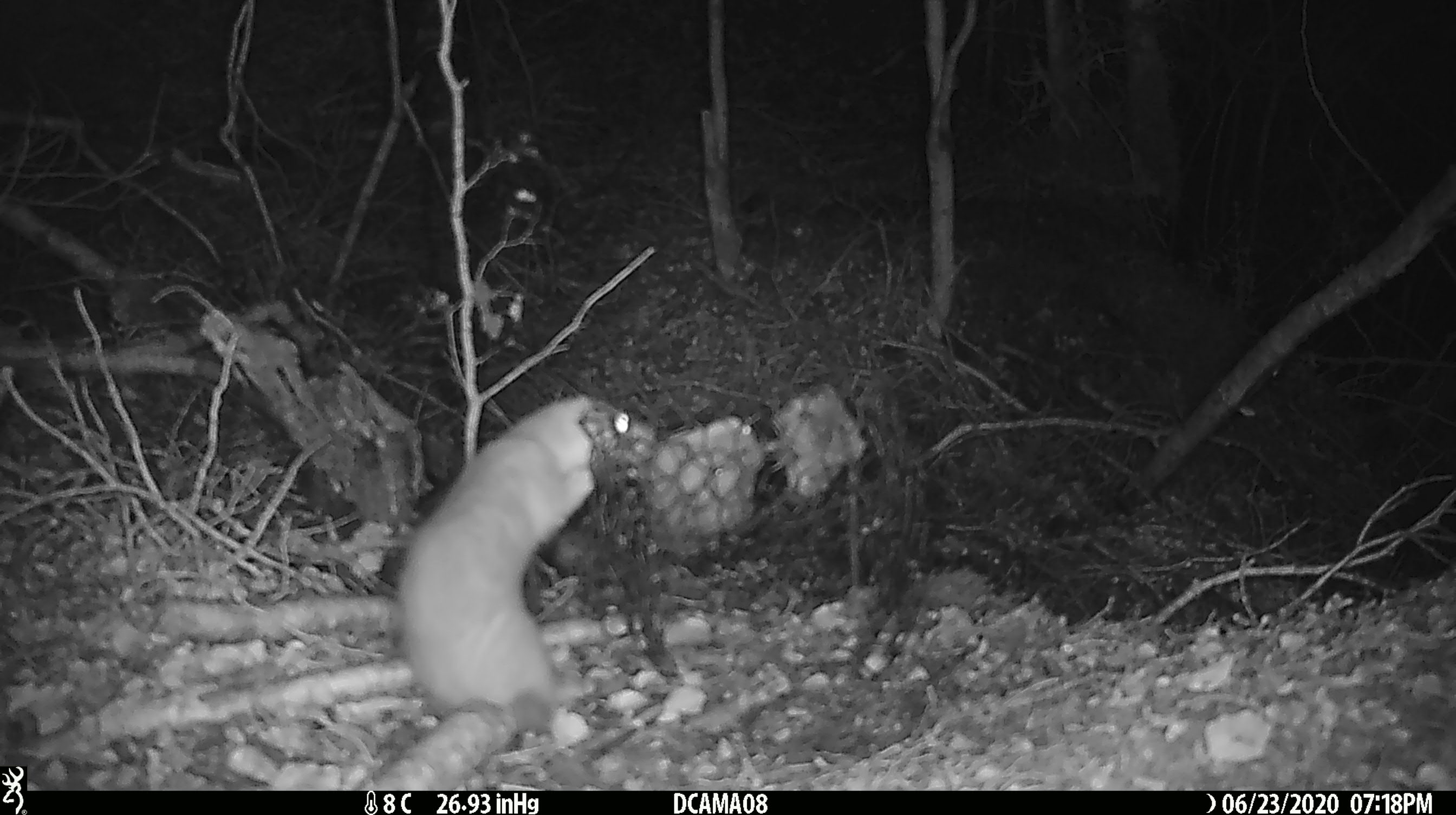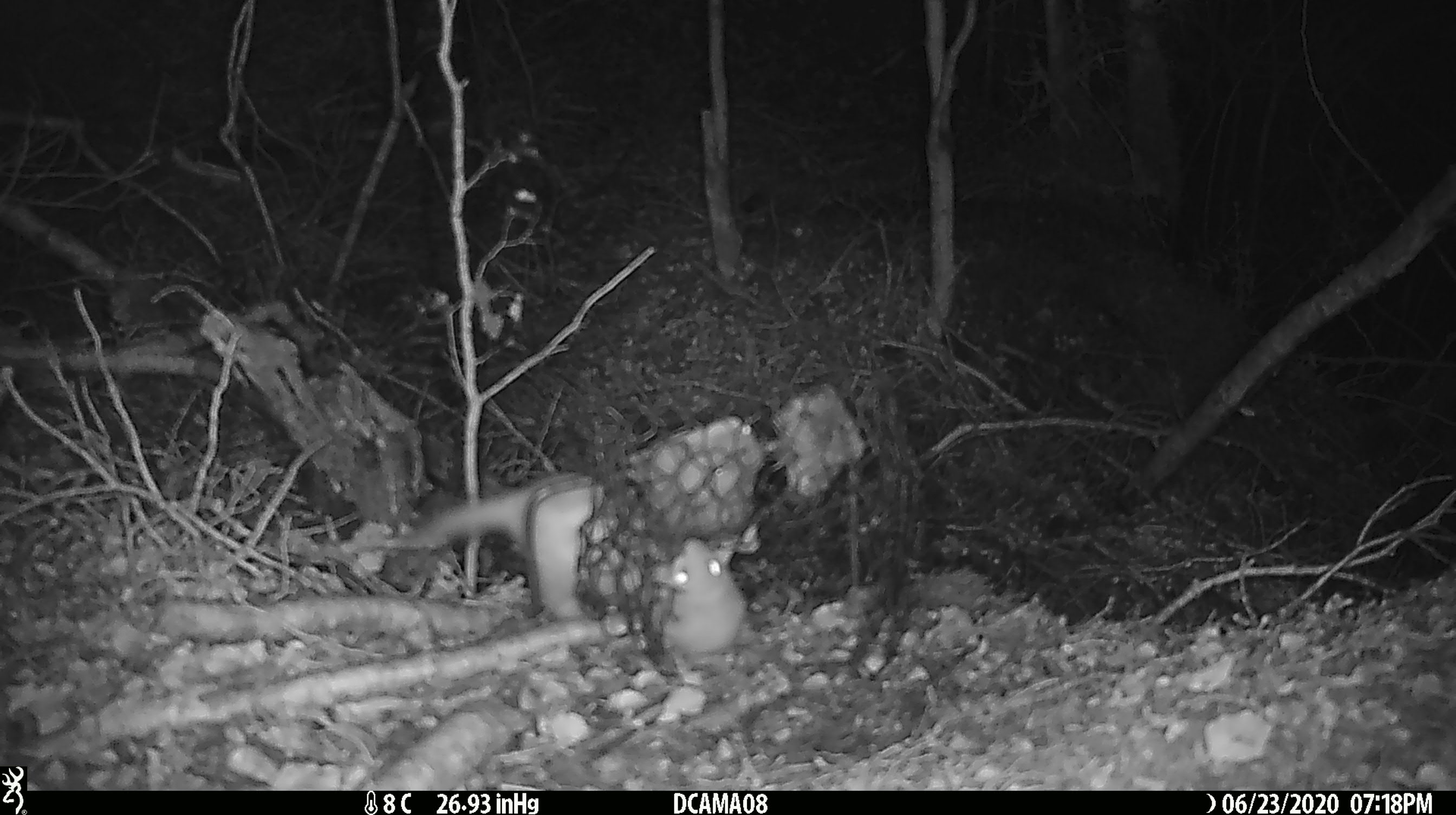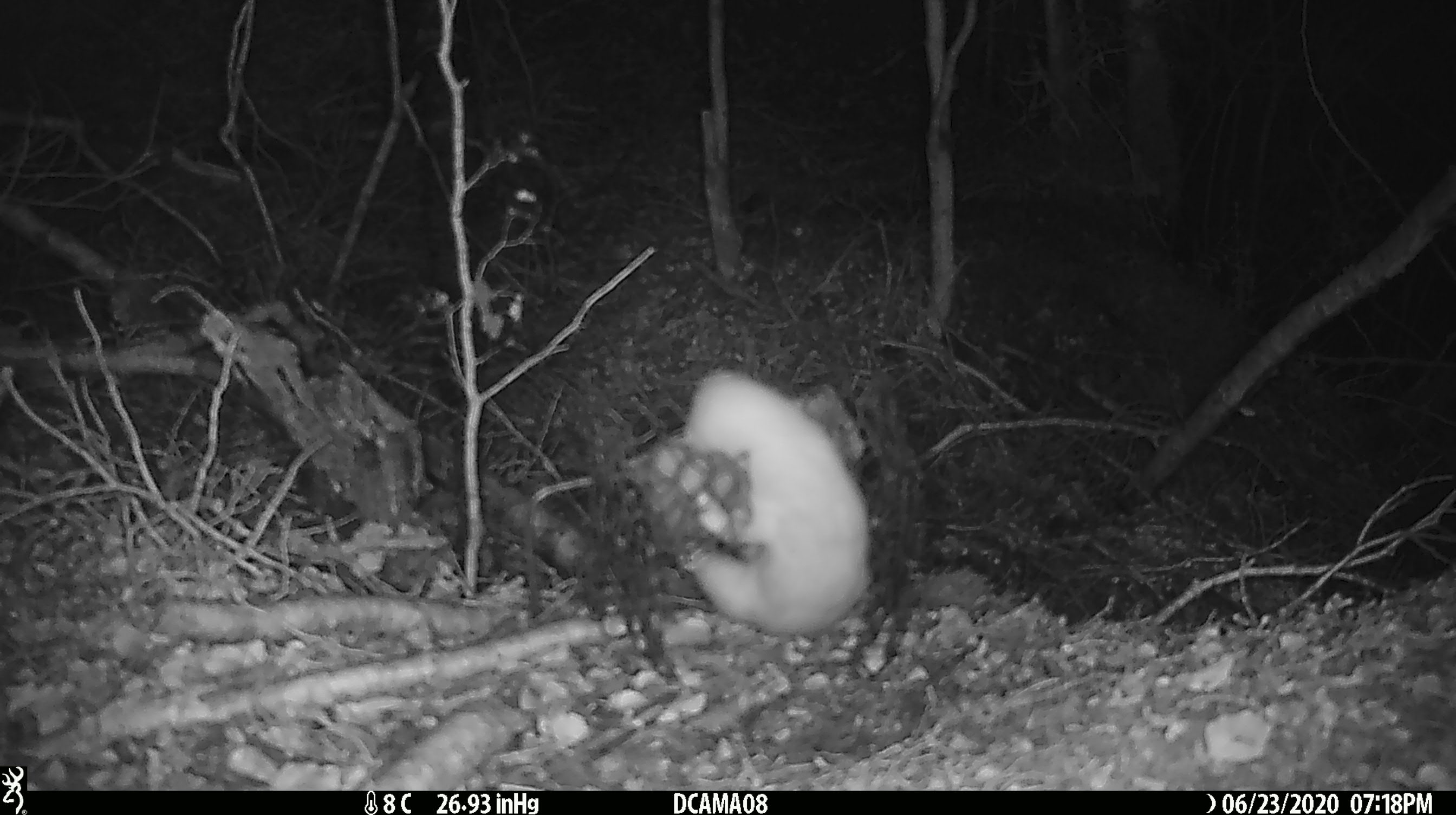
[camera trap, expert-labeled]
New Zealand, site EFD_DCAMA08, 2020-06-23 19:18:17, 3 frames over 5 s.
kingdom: Animalia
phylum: Chordata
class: Mammalia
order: Carnivora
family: Mustelidae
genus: Mustela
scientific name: Mustela nivalis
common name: least weasel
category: weasel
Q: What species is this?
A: Weasel (least weasel) (Mustela nivalis).